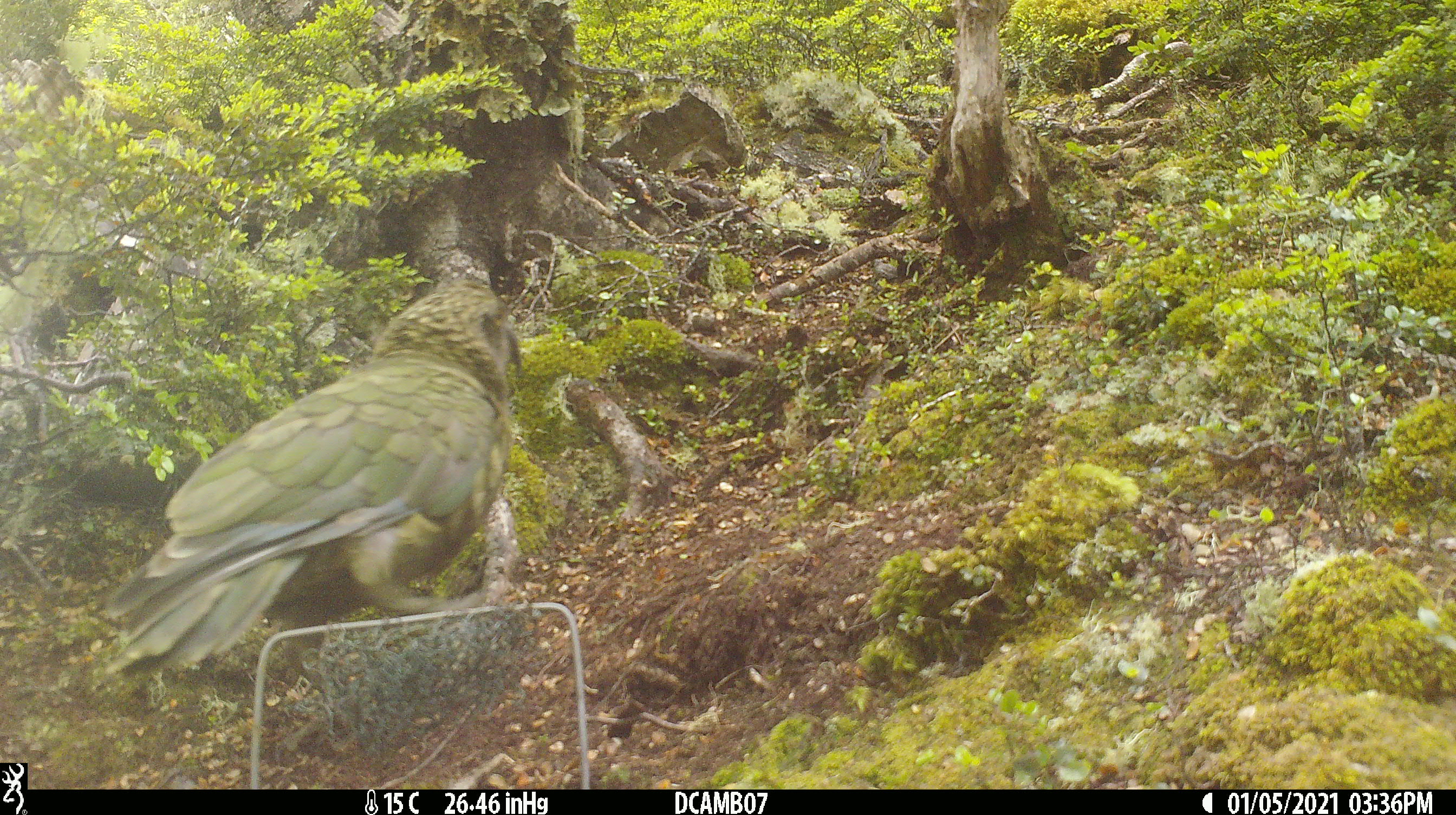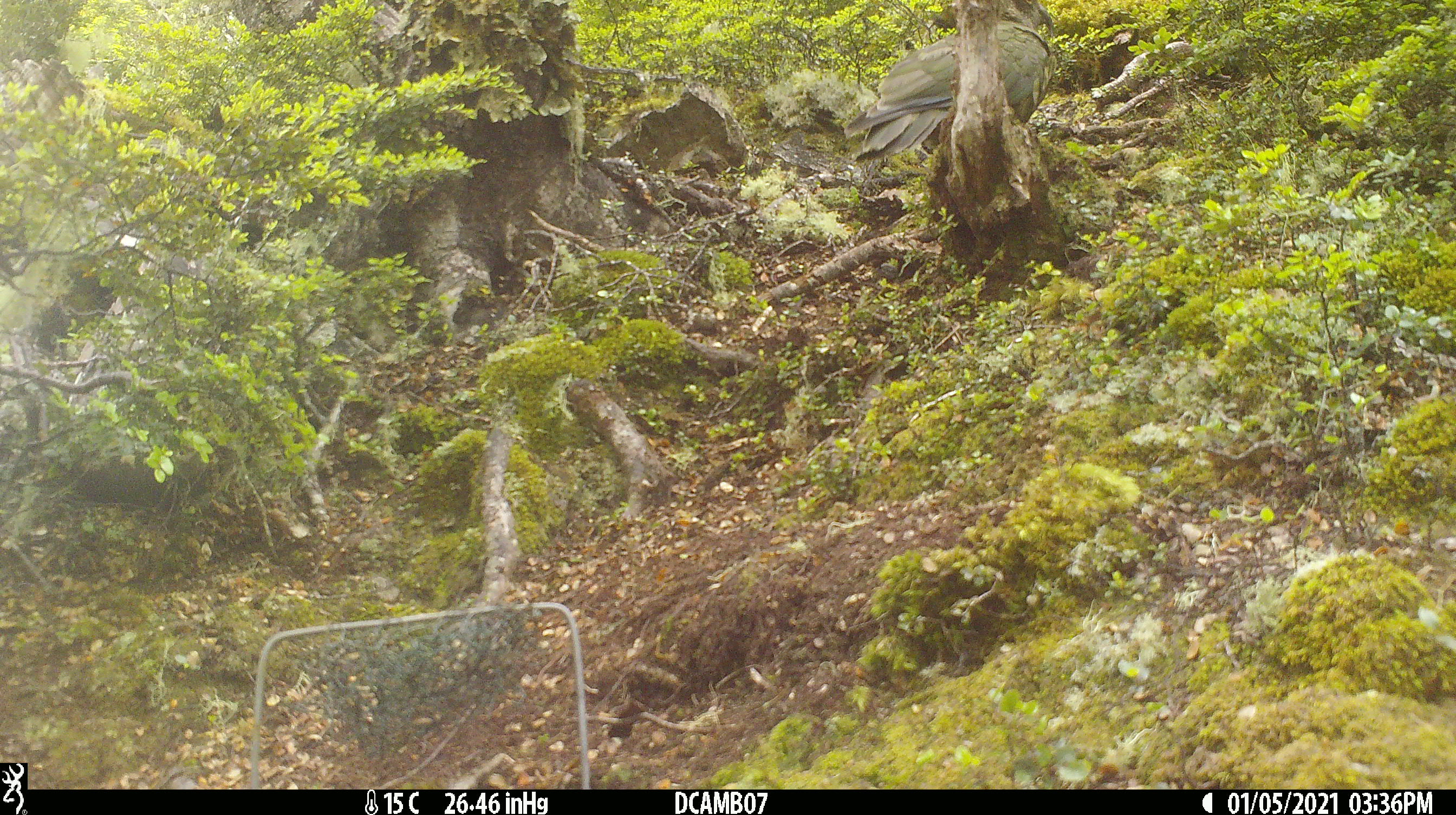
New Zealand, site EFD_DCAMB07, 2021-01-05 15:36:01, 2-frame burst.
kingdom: Animalia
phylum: Chordata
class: Aves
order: Psittaciformes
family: Strigopidae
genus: Nestor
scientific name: Nestor notabilis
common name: kea